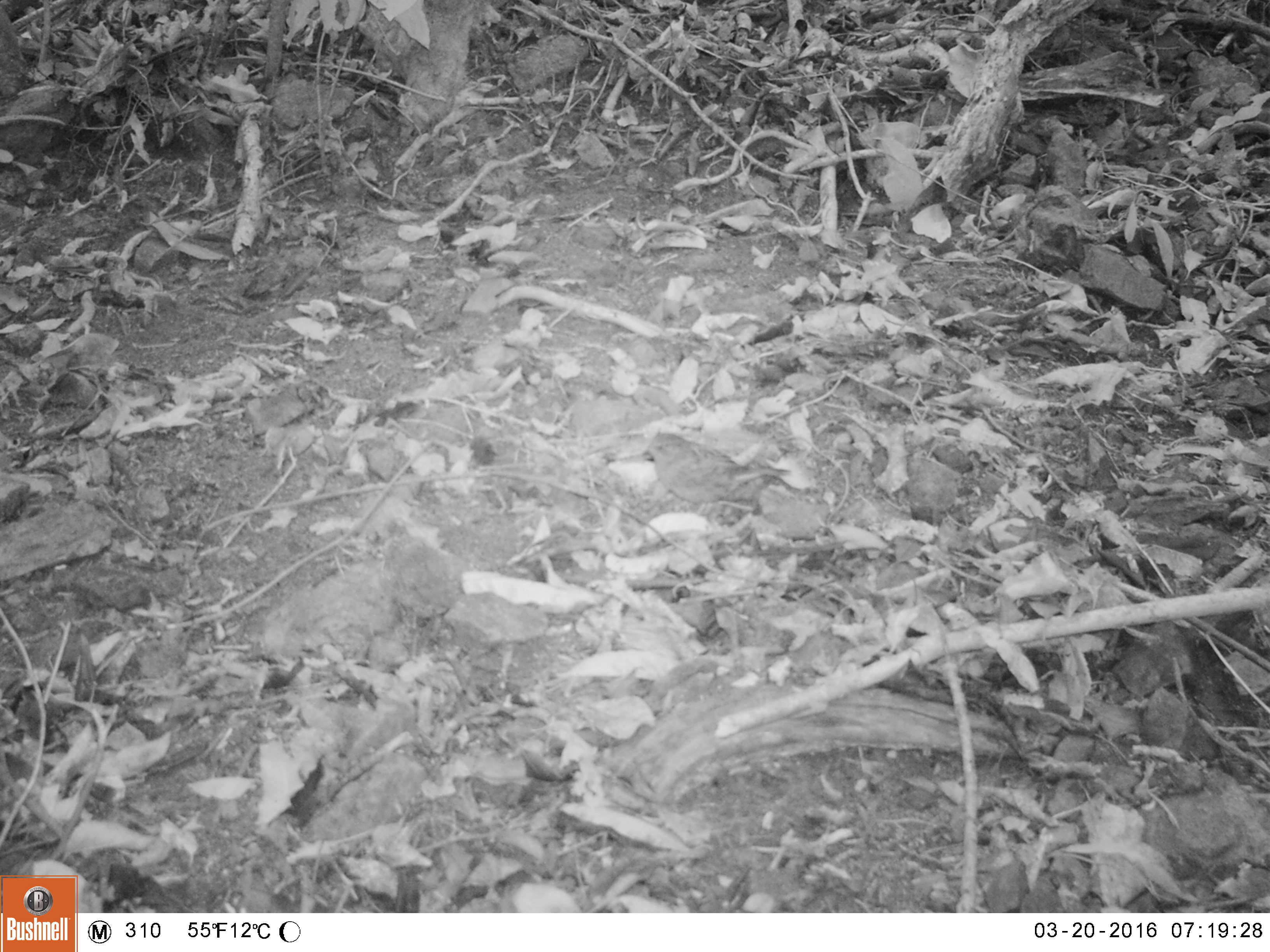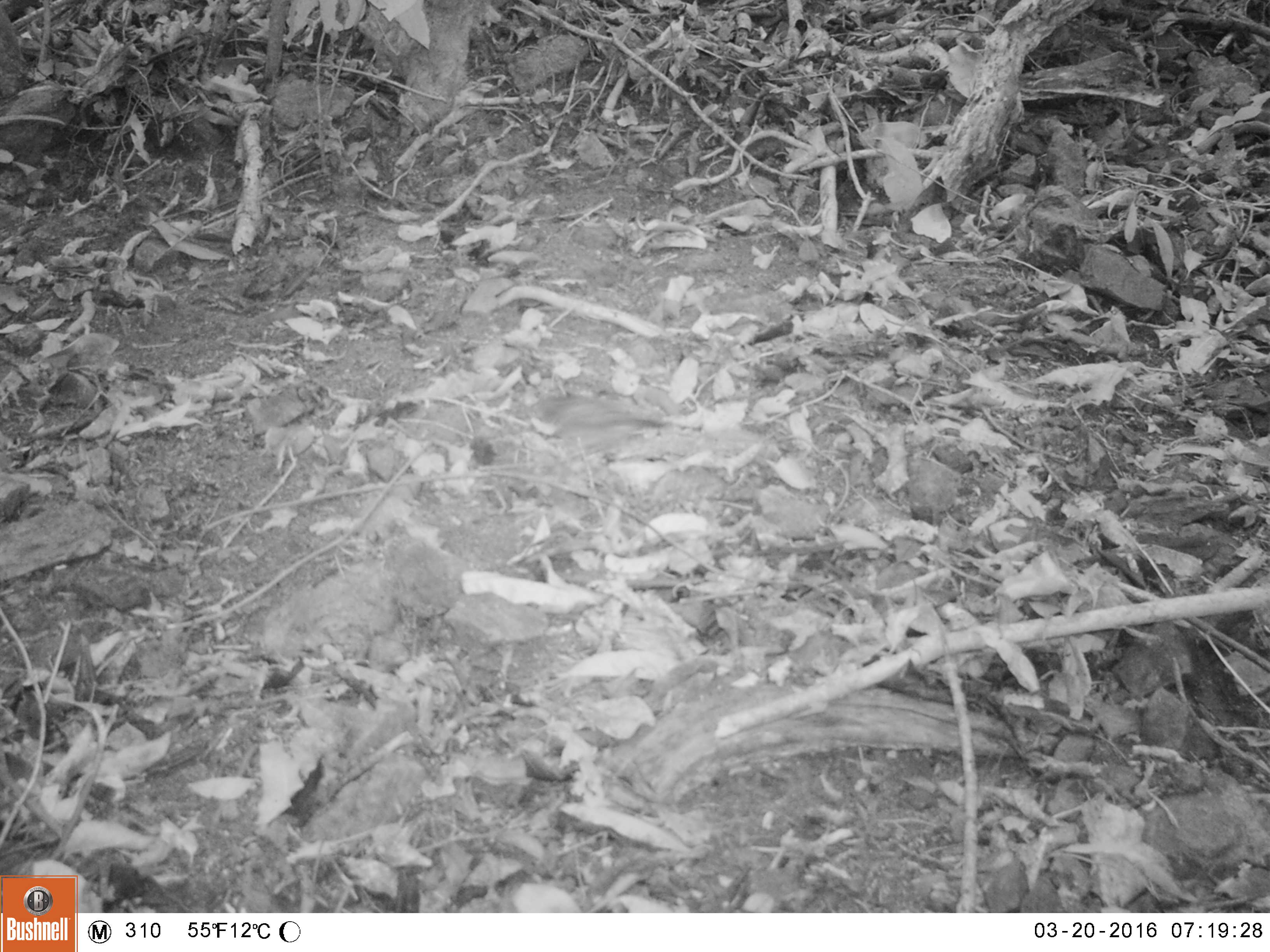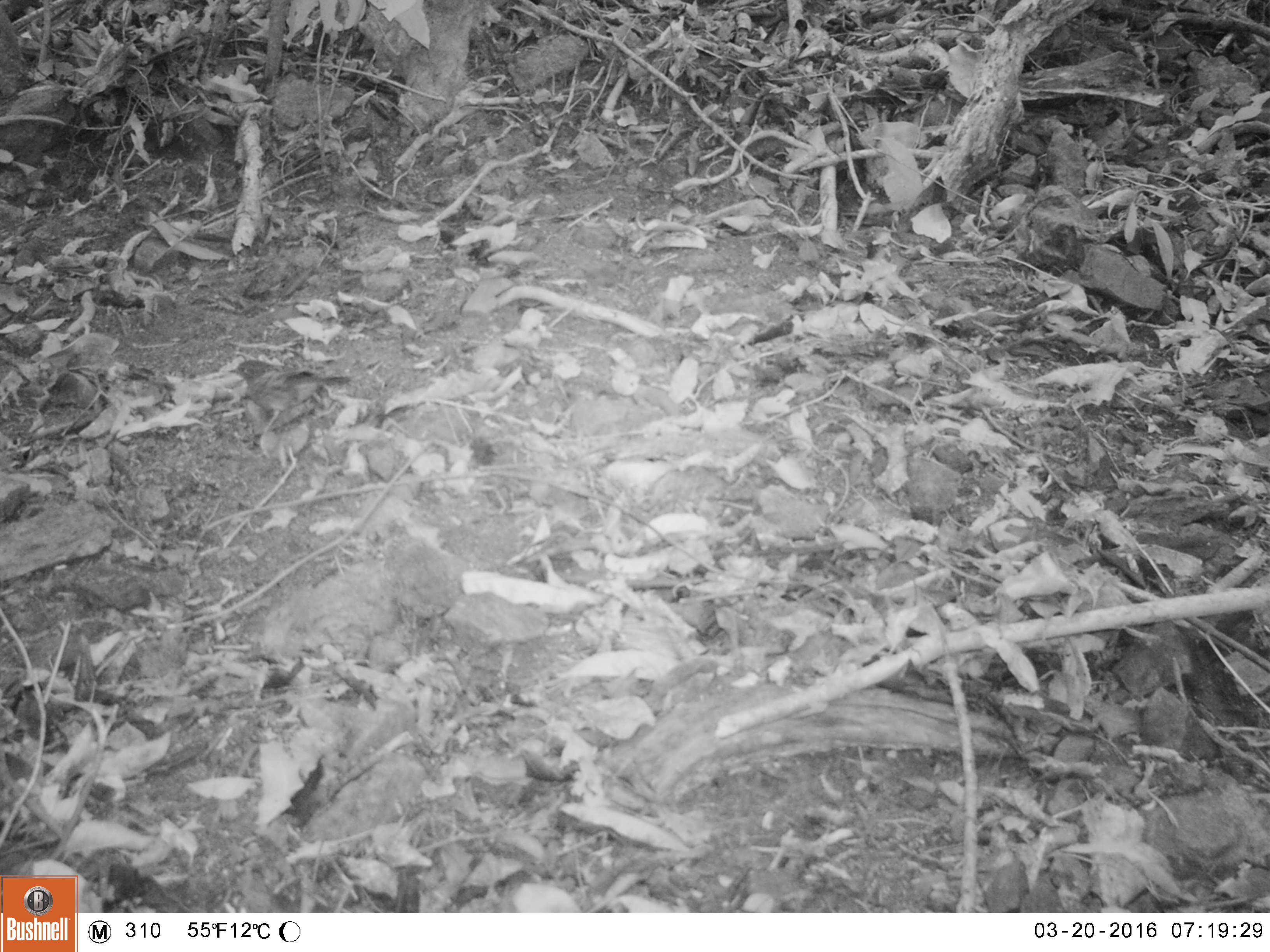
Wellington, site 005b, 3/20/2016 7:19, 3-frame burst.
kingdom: Animalia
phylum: Chordata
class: Aves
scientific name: Aves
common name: bird